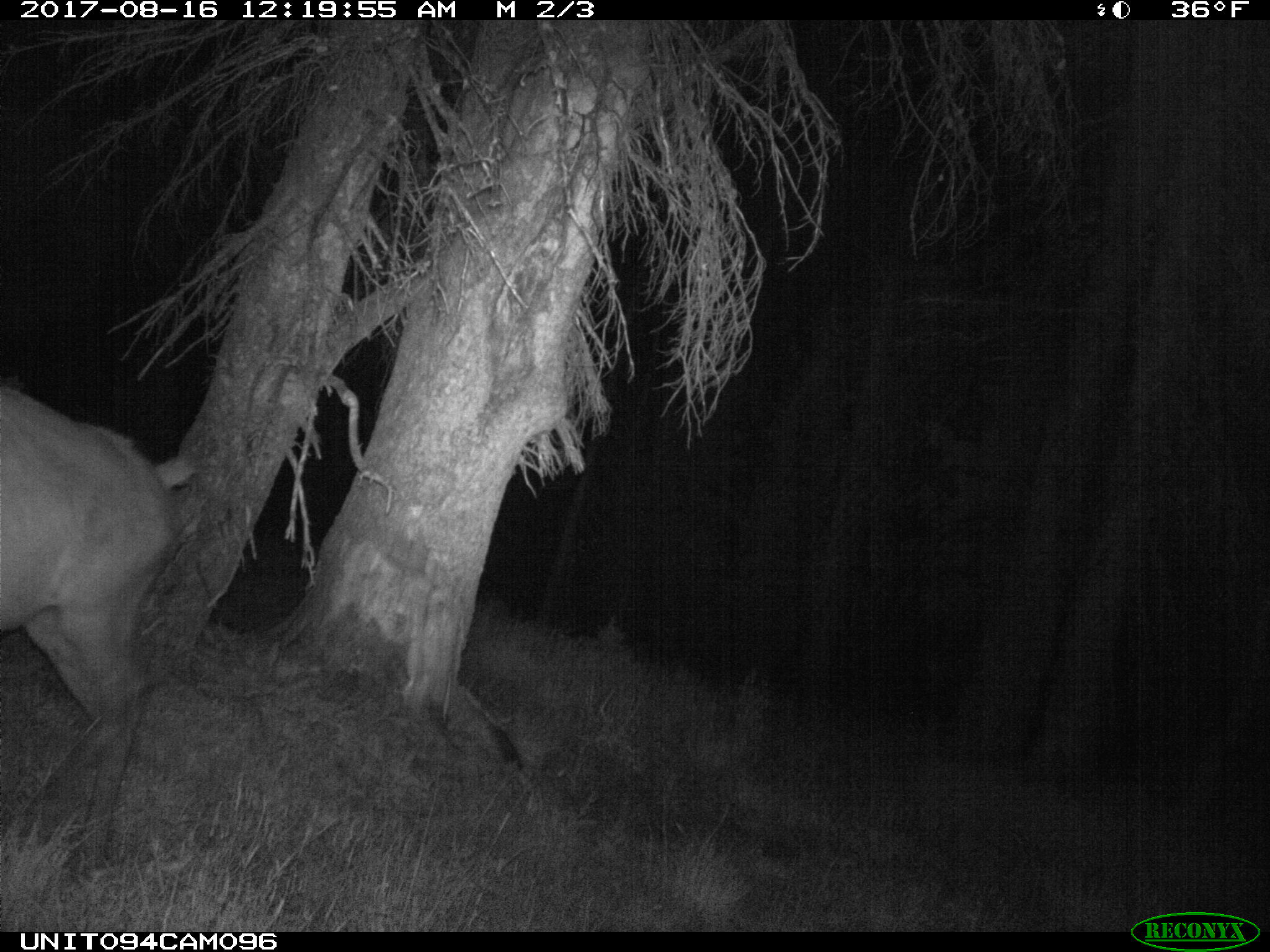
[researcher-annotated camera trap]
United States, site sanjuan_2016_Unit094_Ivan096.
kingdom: Animalia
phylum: Chordata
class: Mammalia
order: Artiodactyla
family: Cervidae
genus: Cervus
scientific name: Cervus elaphus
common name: red deer